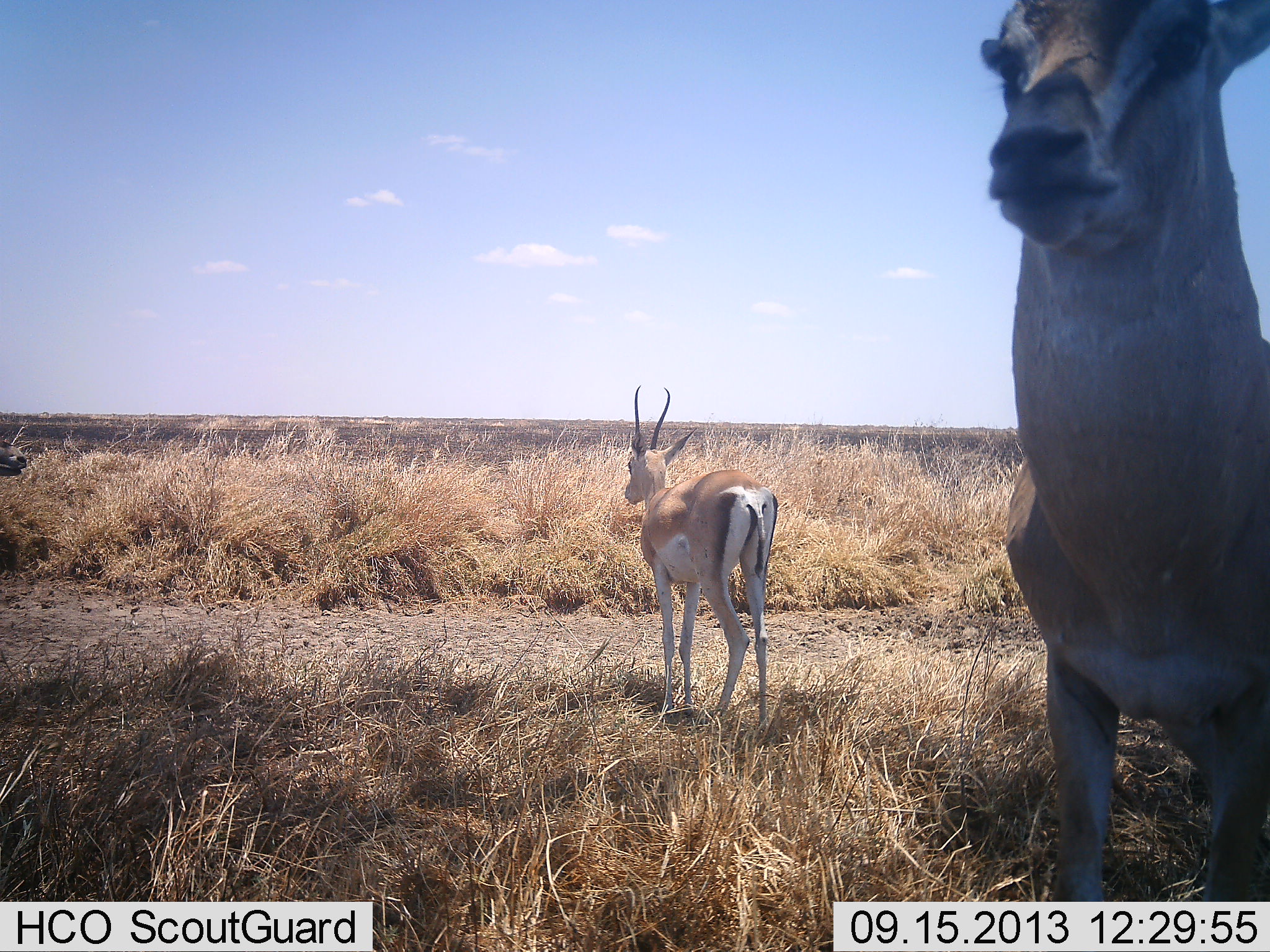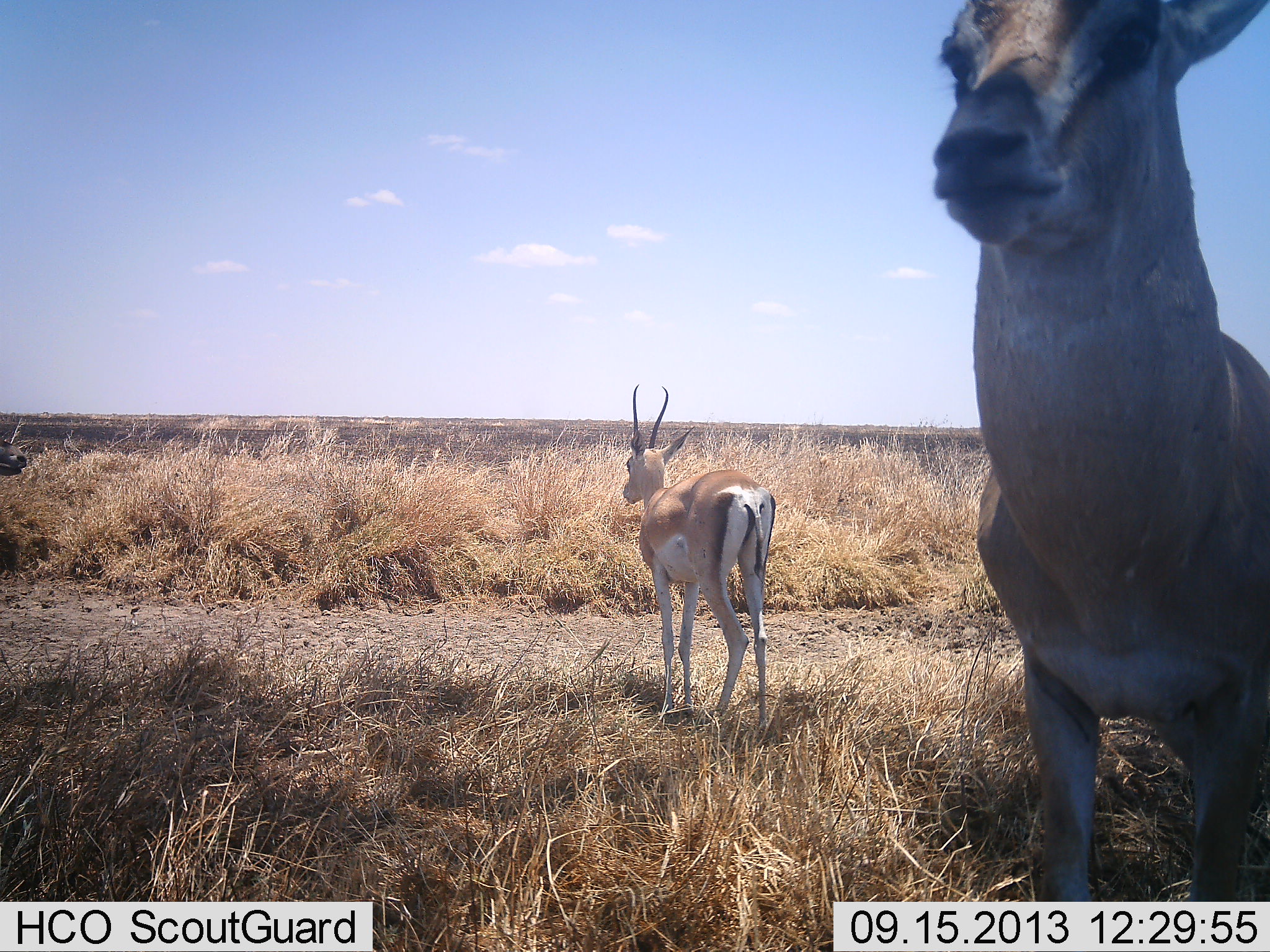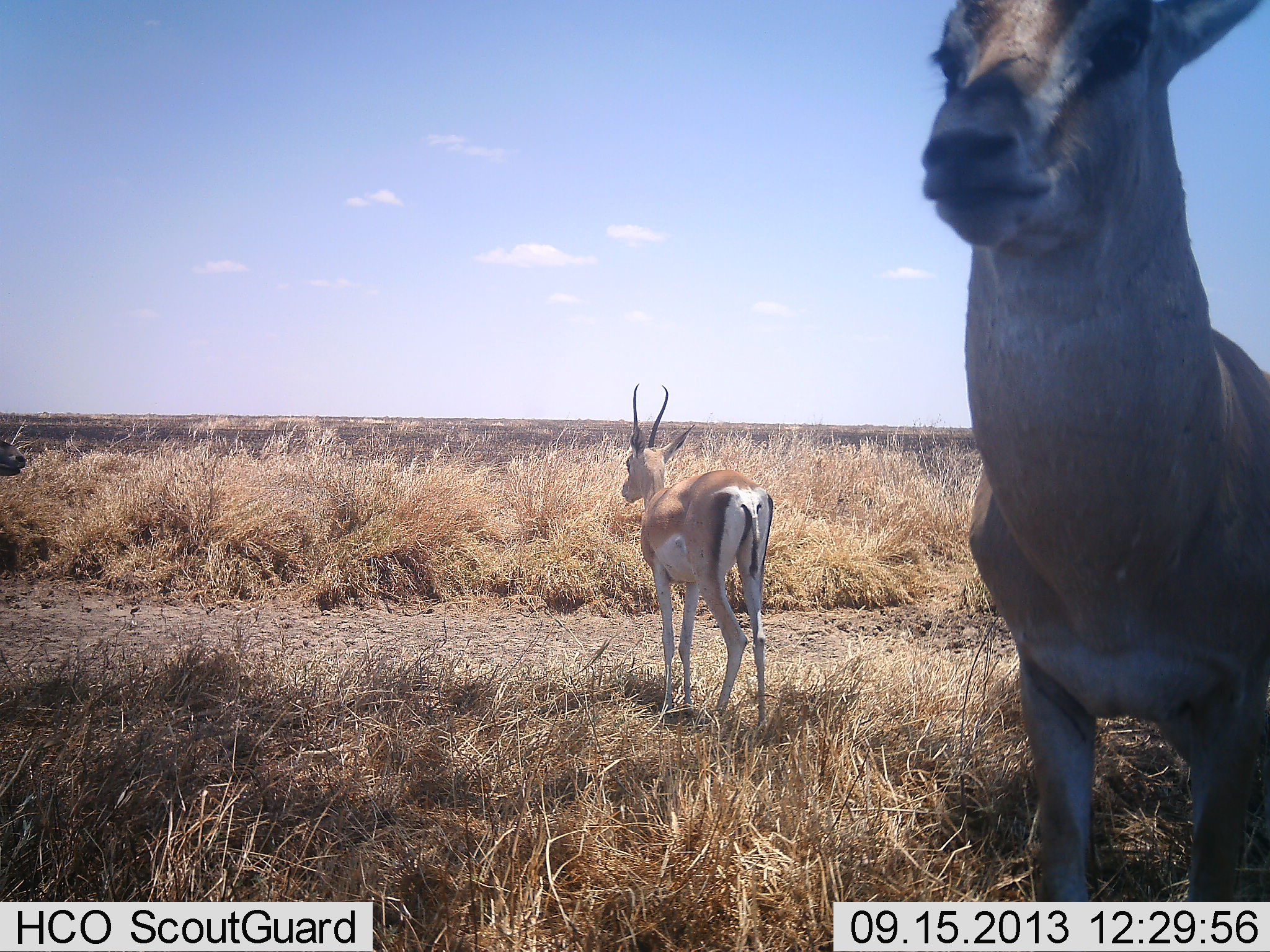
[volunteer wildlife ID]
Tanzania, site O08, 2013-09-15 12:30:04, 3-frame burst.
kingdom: Animalia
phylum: Chordata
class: Mammalia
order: Artiodactyla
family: Bovidae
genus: Nanger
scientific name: Nanger granti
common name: grant's gazelle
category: gazellegrants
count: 2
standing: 100%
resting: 0%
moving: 0%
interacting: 0%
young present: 0%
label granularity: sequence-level